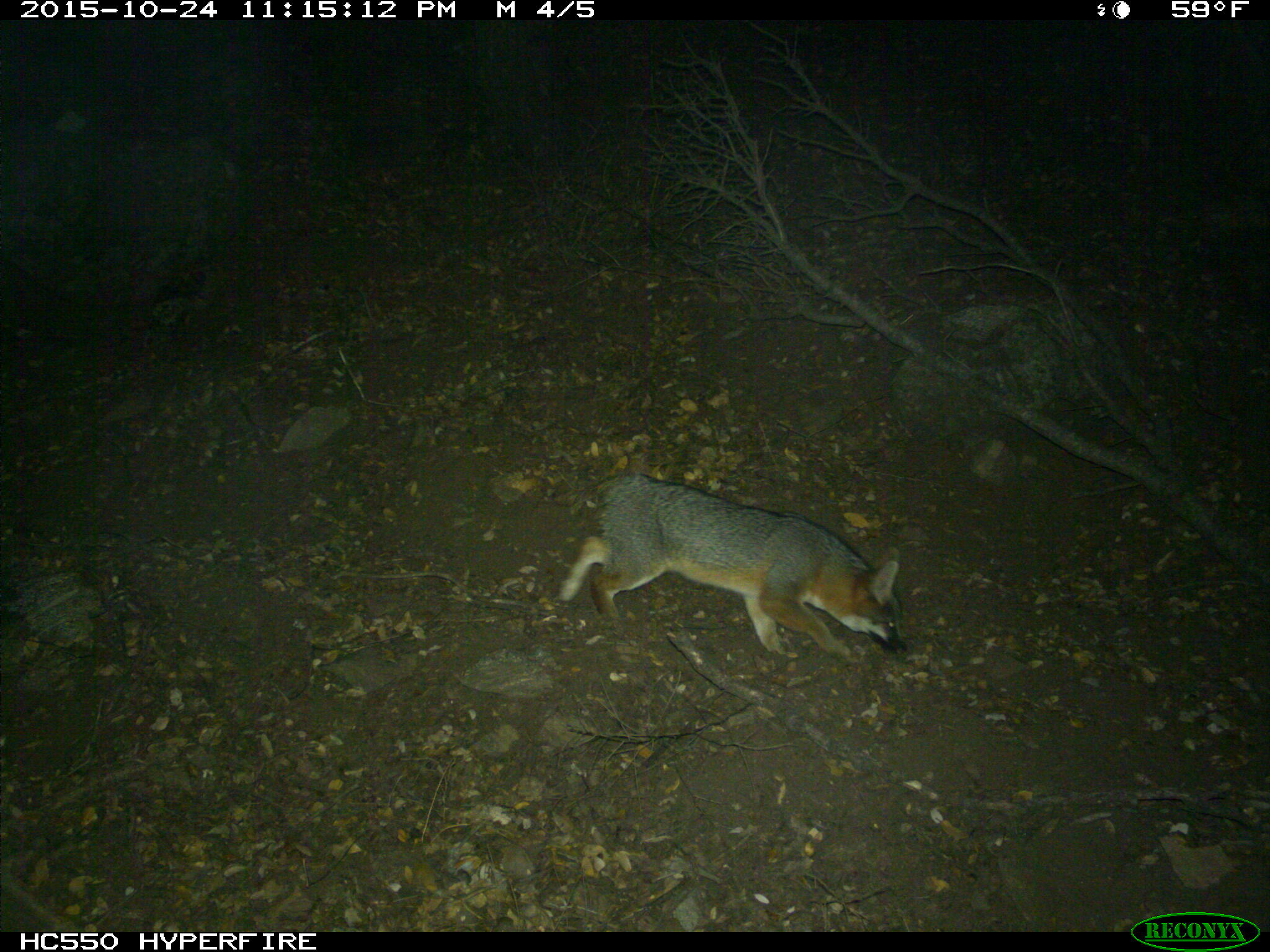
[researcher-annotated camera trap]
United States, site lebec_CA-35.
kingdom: Animalia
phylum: Chordata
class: Mammalia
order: Carnivora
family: Canidae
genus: Urocyon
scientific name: Urocyon cinereoargenteus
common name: gray fox